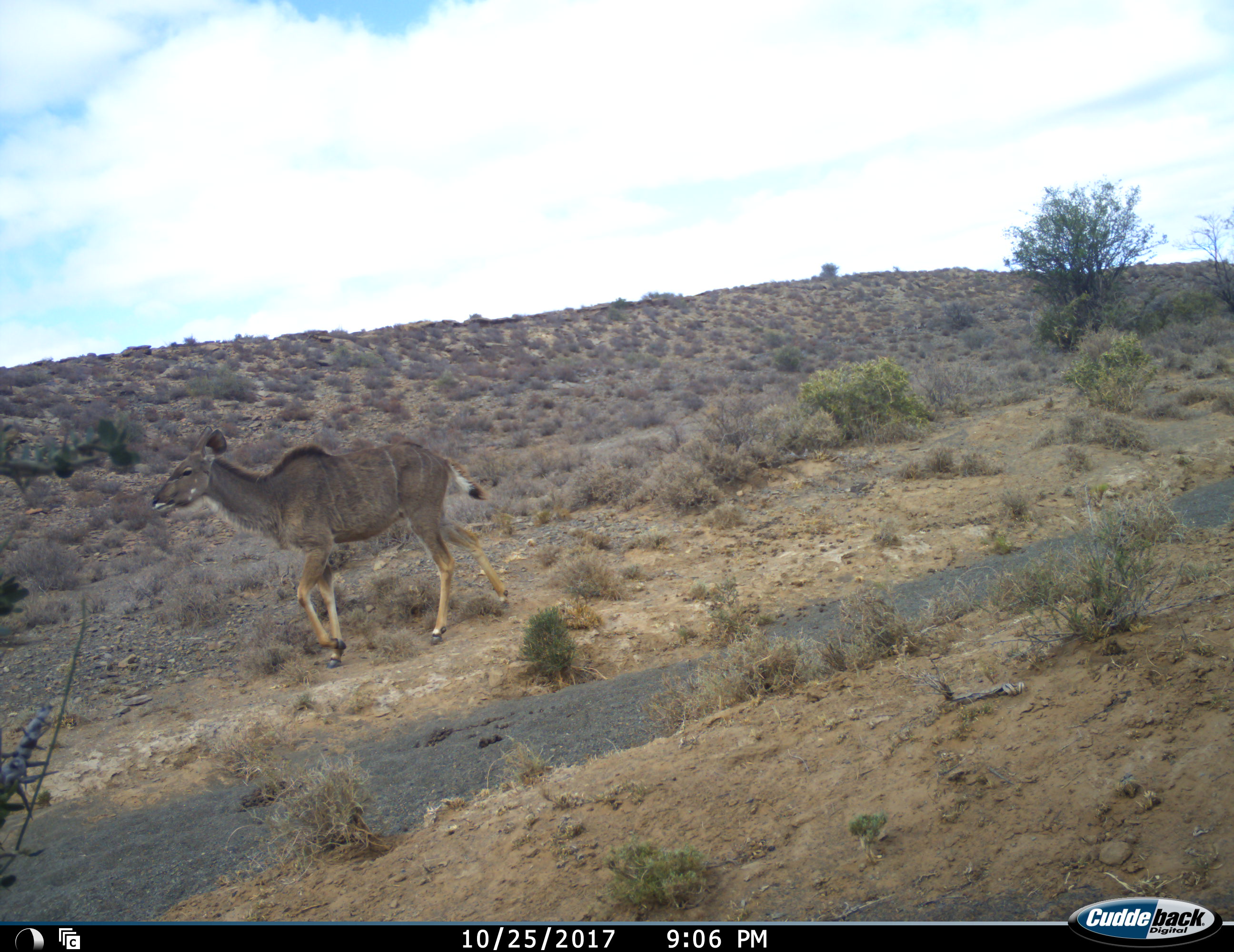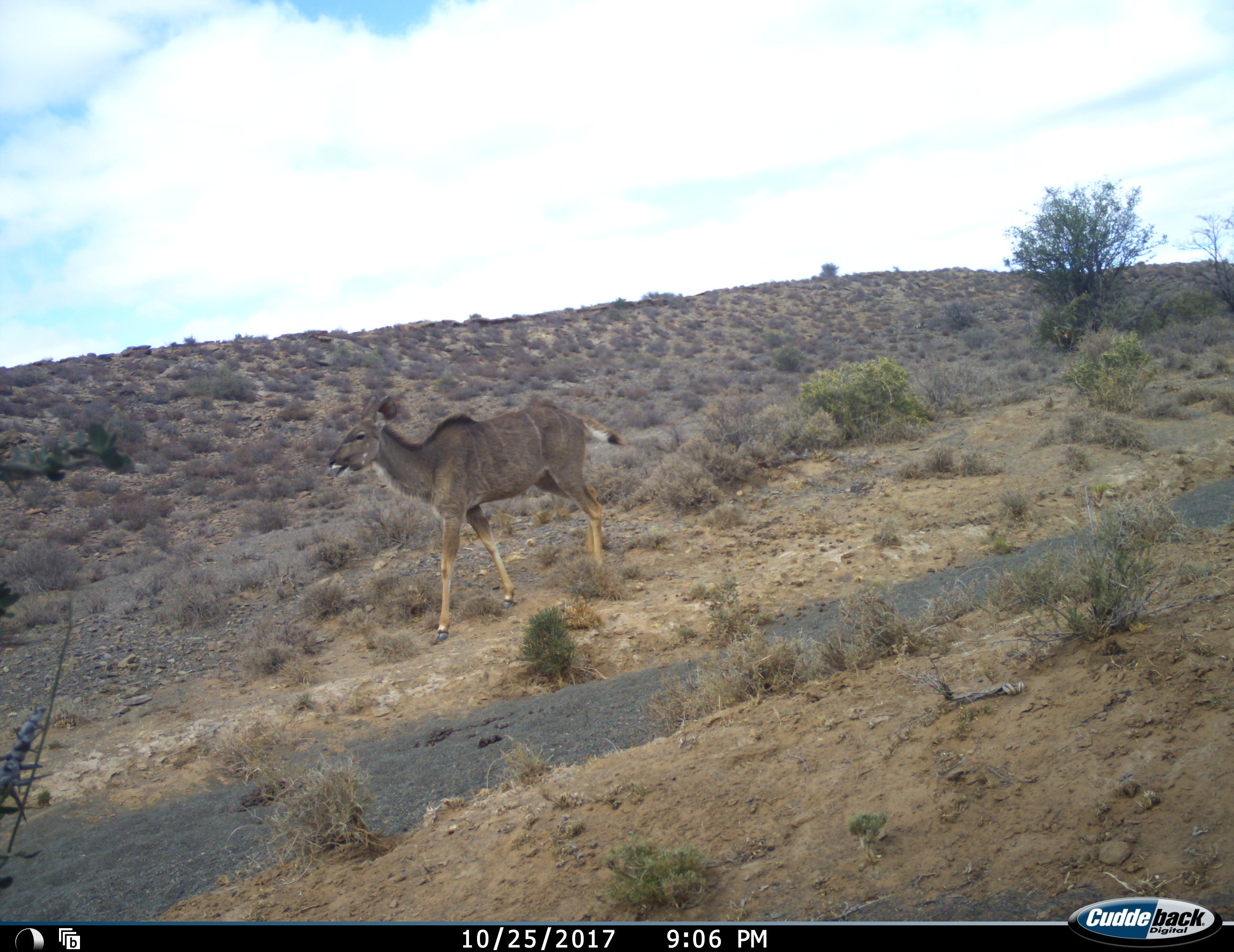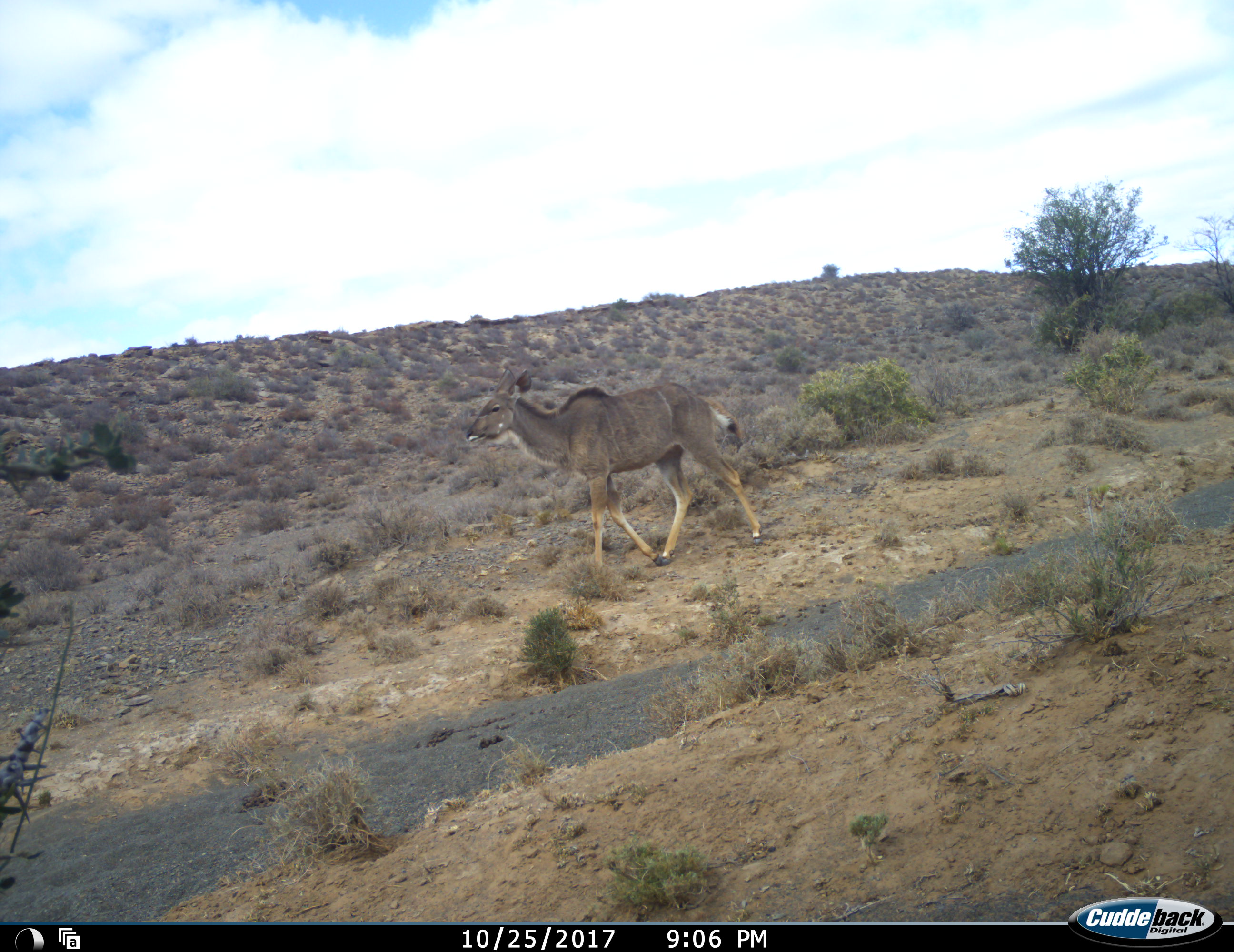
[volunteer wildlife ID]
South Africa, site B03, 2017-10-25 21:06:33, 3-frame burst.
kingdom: Animalia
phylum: Chordata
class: Mammalia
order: Artiodactyla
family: Bovidae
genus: Tragelaphus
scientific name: Tragelaphus strepsiceros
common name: greater kudu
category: kudu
Kudu (greater kudu) (Tragelaphus strepsiceros), count 1. Behavior (volunteer vote fractions): standing 0%, resting 0%, moving 100%, interacting 0%. Young present (vote fraction): 0%. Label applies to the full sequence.